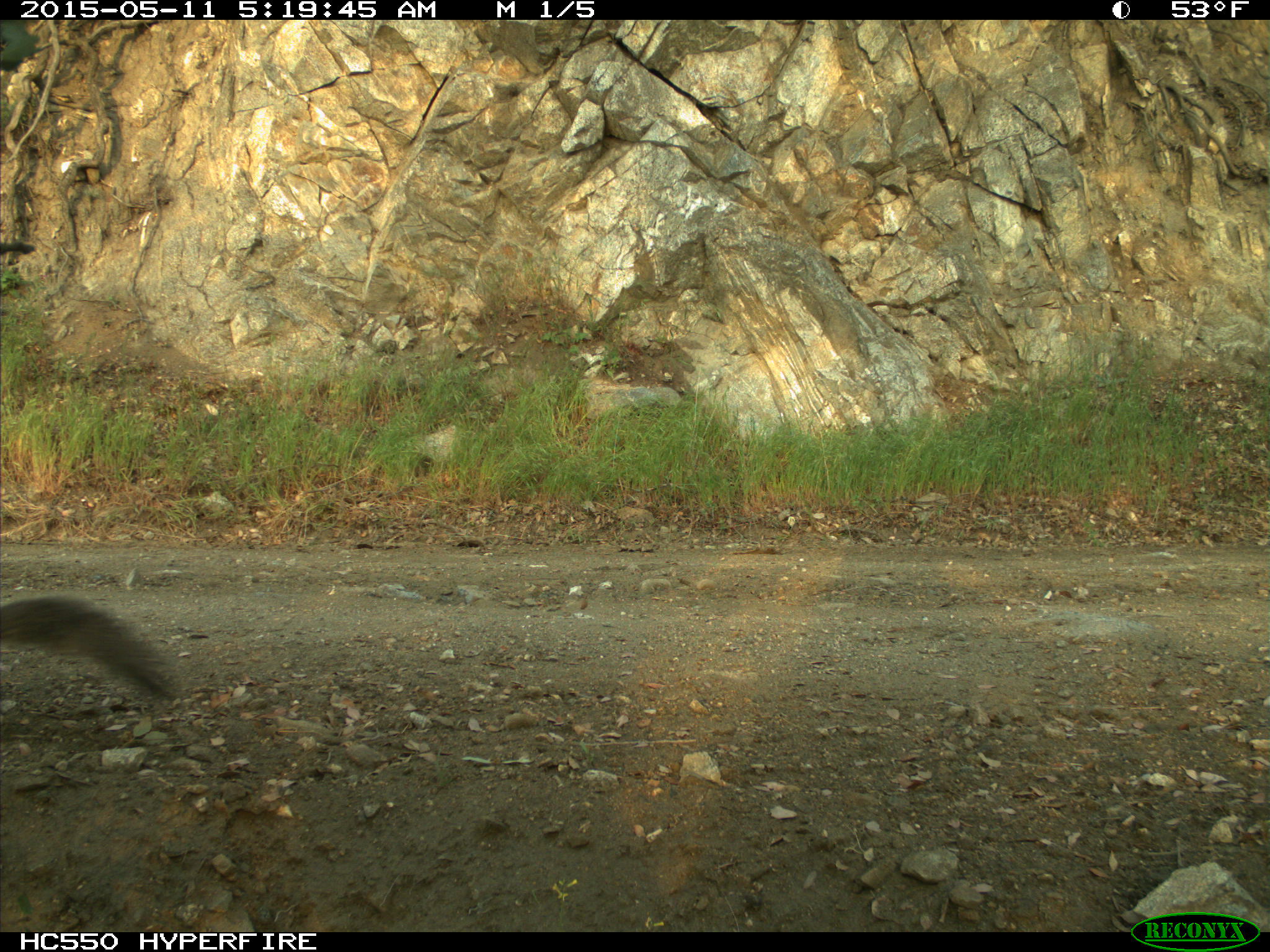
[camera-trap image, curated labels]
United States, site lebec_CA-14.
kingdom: Animalia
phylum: Chordata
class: Mammalia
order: Rodentia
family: Sciuridae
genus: Sciurus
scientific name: Sciurus carolinensis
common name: eastern gray squirrel